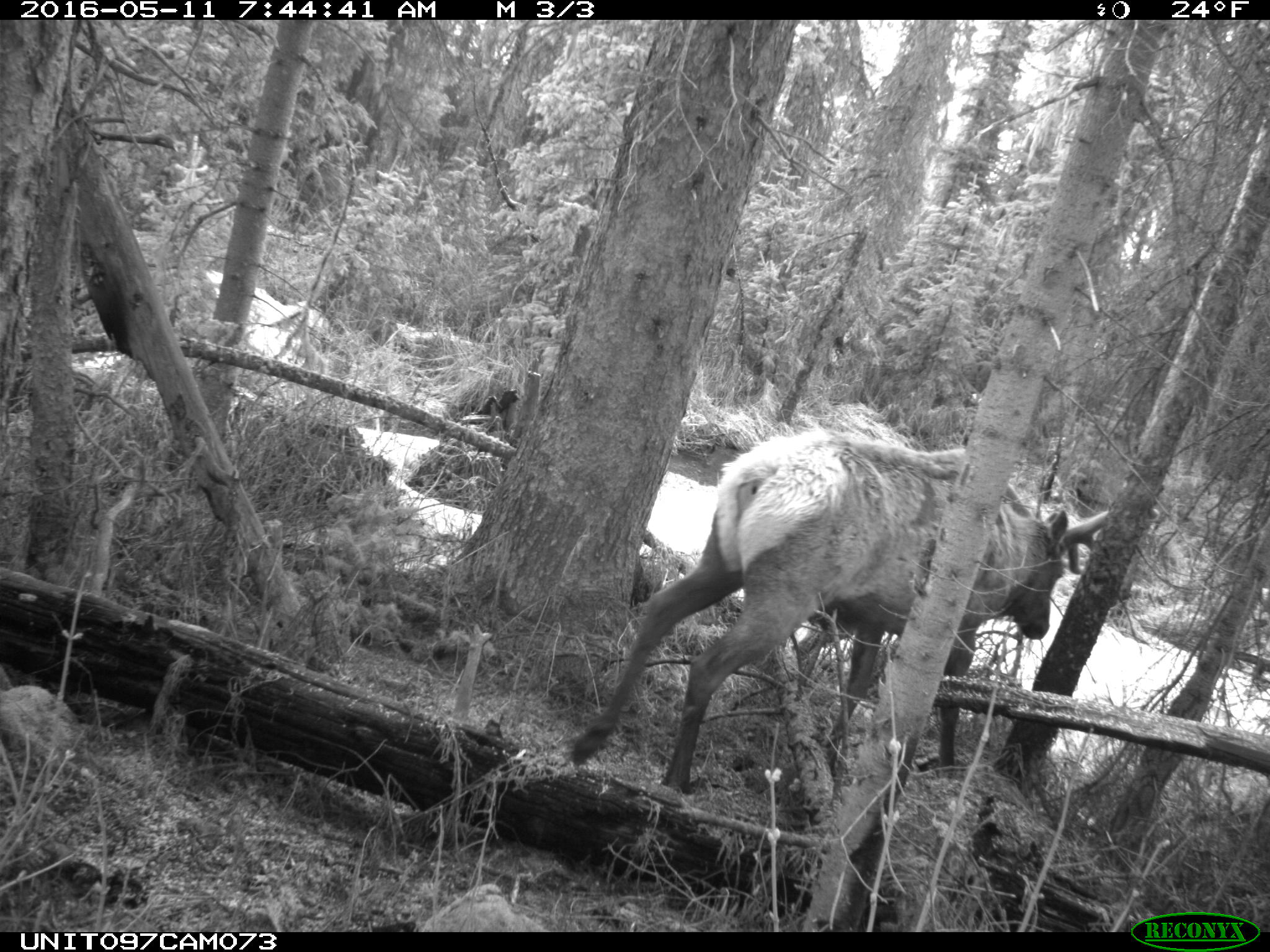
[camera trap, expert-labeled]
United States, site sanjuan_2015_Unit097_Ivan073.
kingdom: Animalia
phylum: Chordata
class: Mammalia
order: Artiodactyla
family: Cervidae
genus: Cervus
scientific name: Cervus elaphus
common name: red deer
Cervus elaphus (red deer).